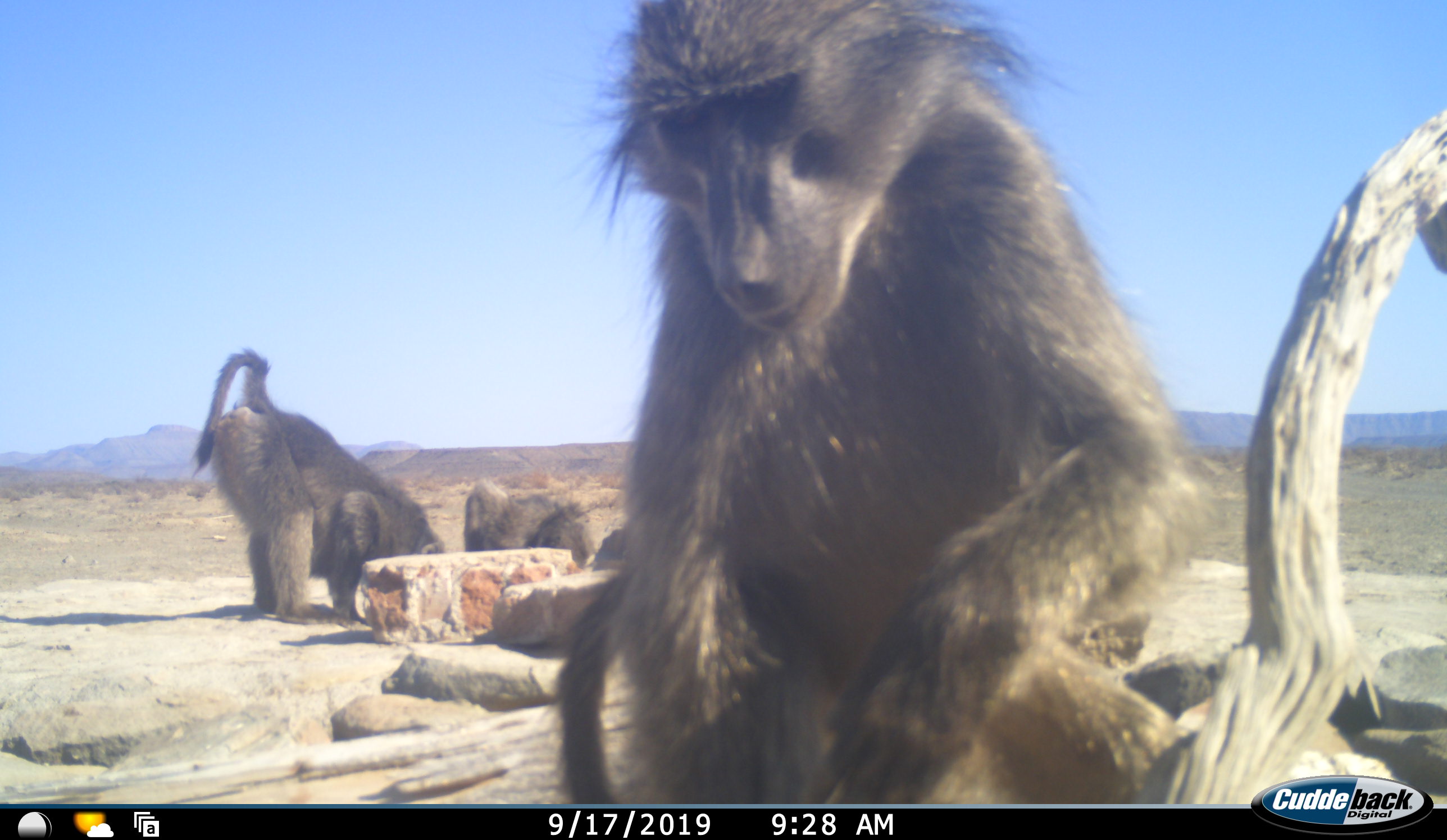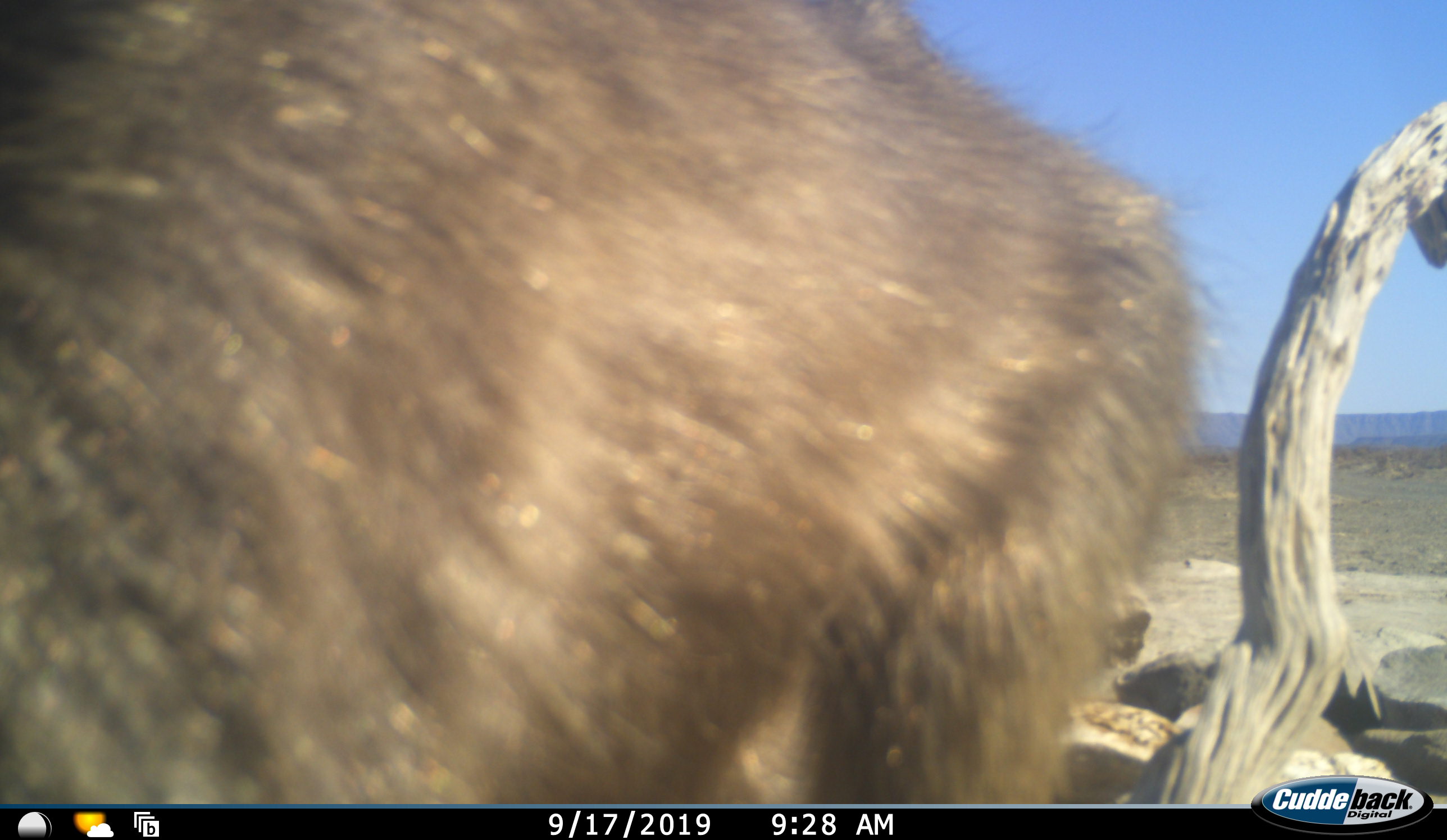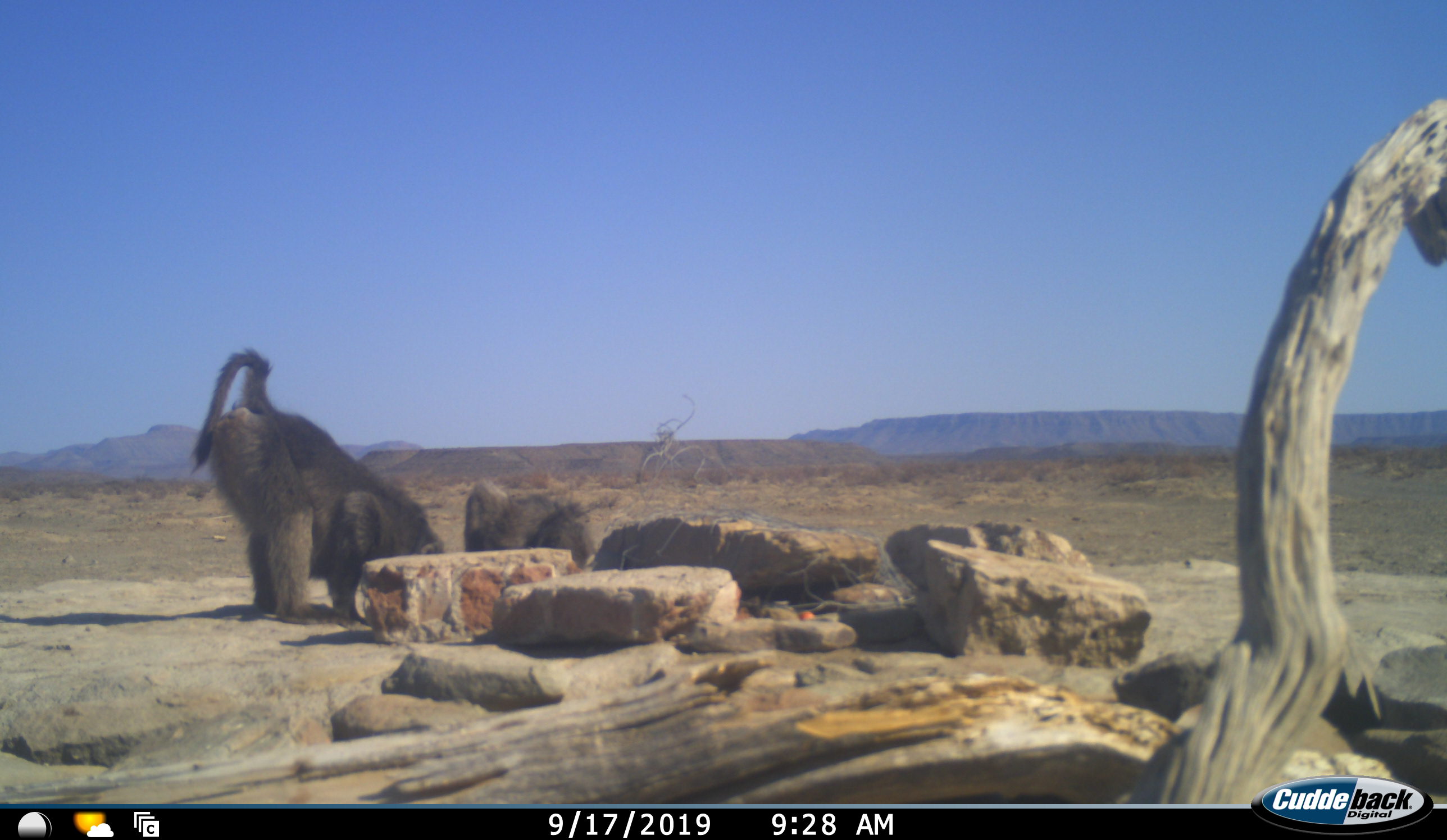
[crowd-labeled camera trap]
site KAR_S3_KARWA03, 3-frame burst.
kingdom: Animalia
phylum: Chordata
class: Mammalia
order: Primates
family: Cercopithecidae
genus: Papio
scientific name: Papio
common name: baboon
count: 3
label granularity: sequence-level